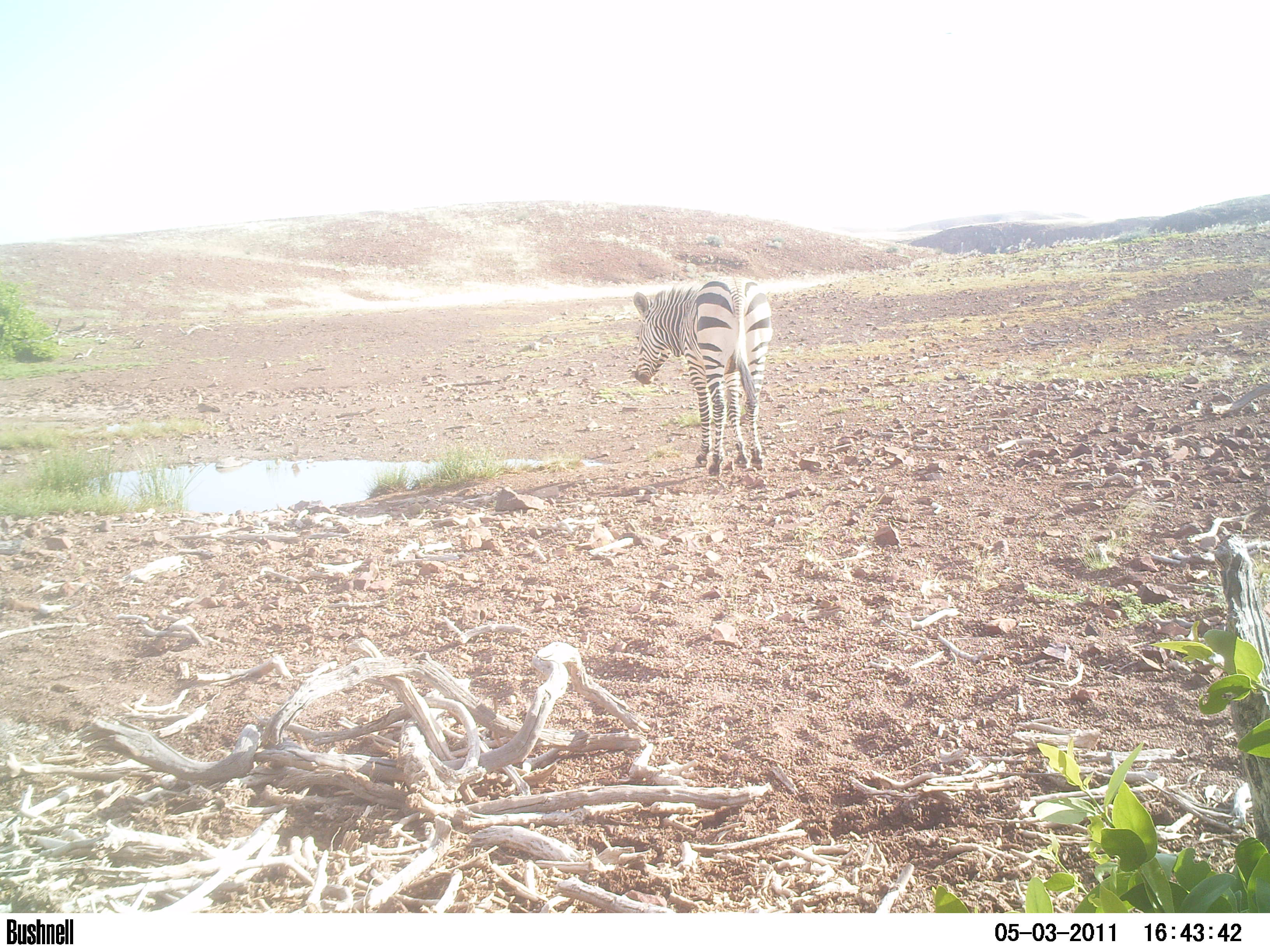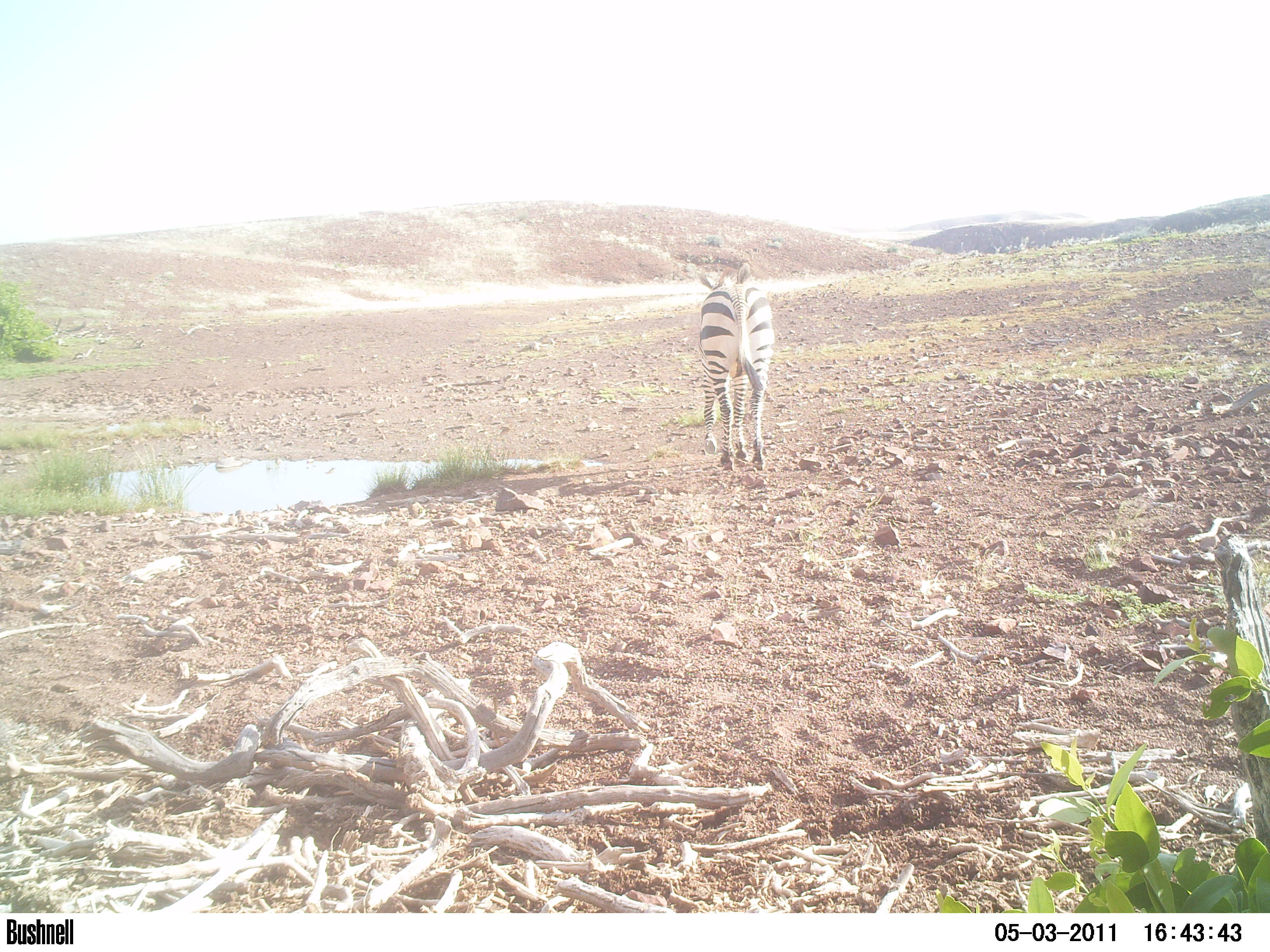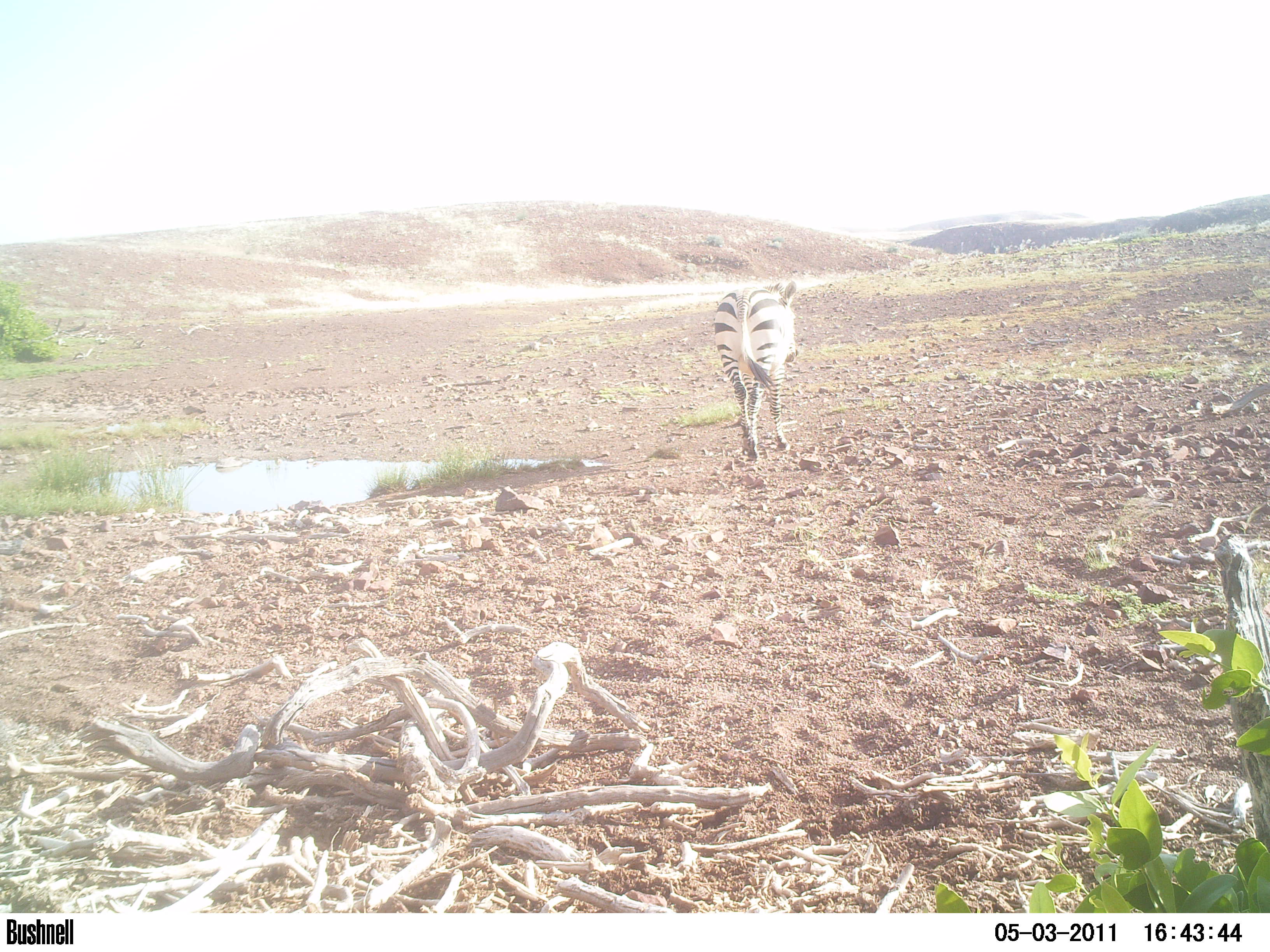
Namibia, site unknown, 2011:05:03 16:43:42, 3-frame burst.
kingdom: Animalia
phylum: Chordata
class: Mammalia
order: Perissodactyla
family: Equidae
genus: Equus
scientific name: Equus zebra hartmannae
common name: hartmann's mountain zebra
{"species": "Equus zebra hartmannae (hartmann's mountain zebra)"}